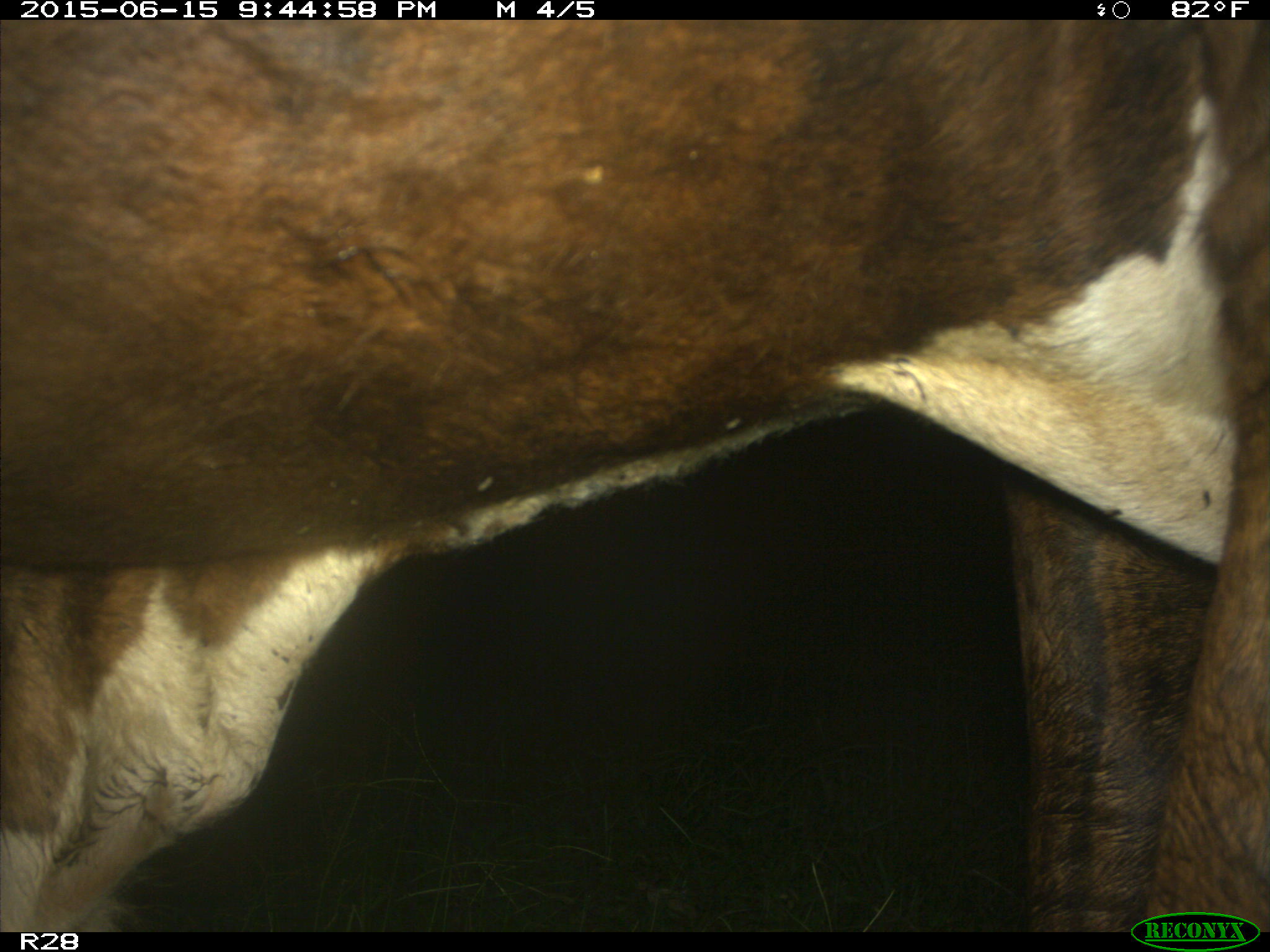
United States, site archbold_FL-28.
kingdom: Animalia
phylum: Chordata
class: Mammalia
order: Artiodactyla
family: Bovidae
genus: Bos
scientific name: Bos taurus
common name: domestic cow